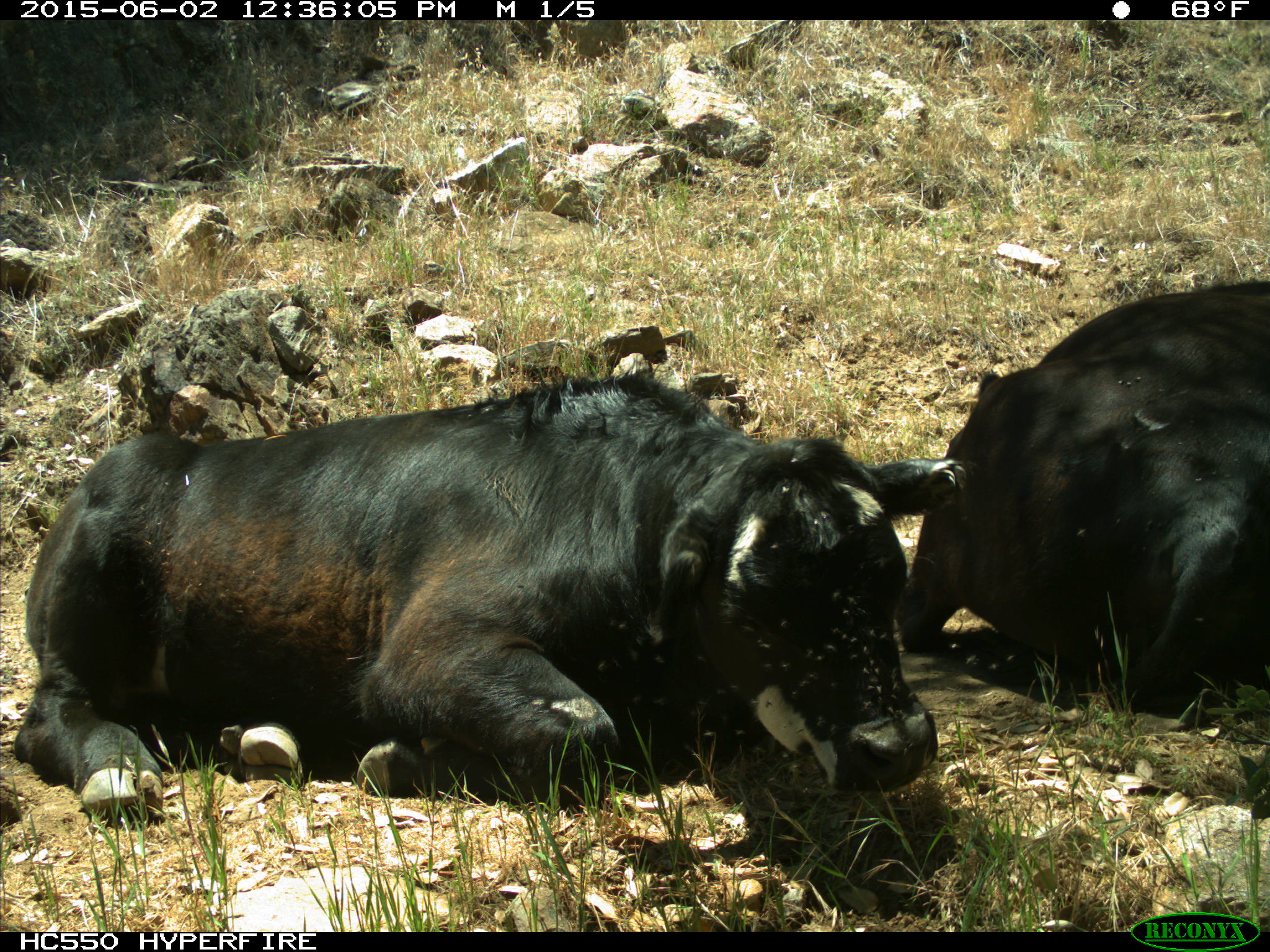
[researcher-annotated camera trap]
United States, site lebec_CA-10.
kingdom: Animalia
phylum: Chordata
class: Mammalia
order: Artiodactyla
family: Bovidae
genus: Bos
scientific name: Bos taurus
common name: domestic cow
Bos taurus (domestic cow).